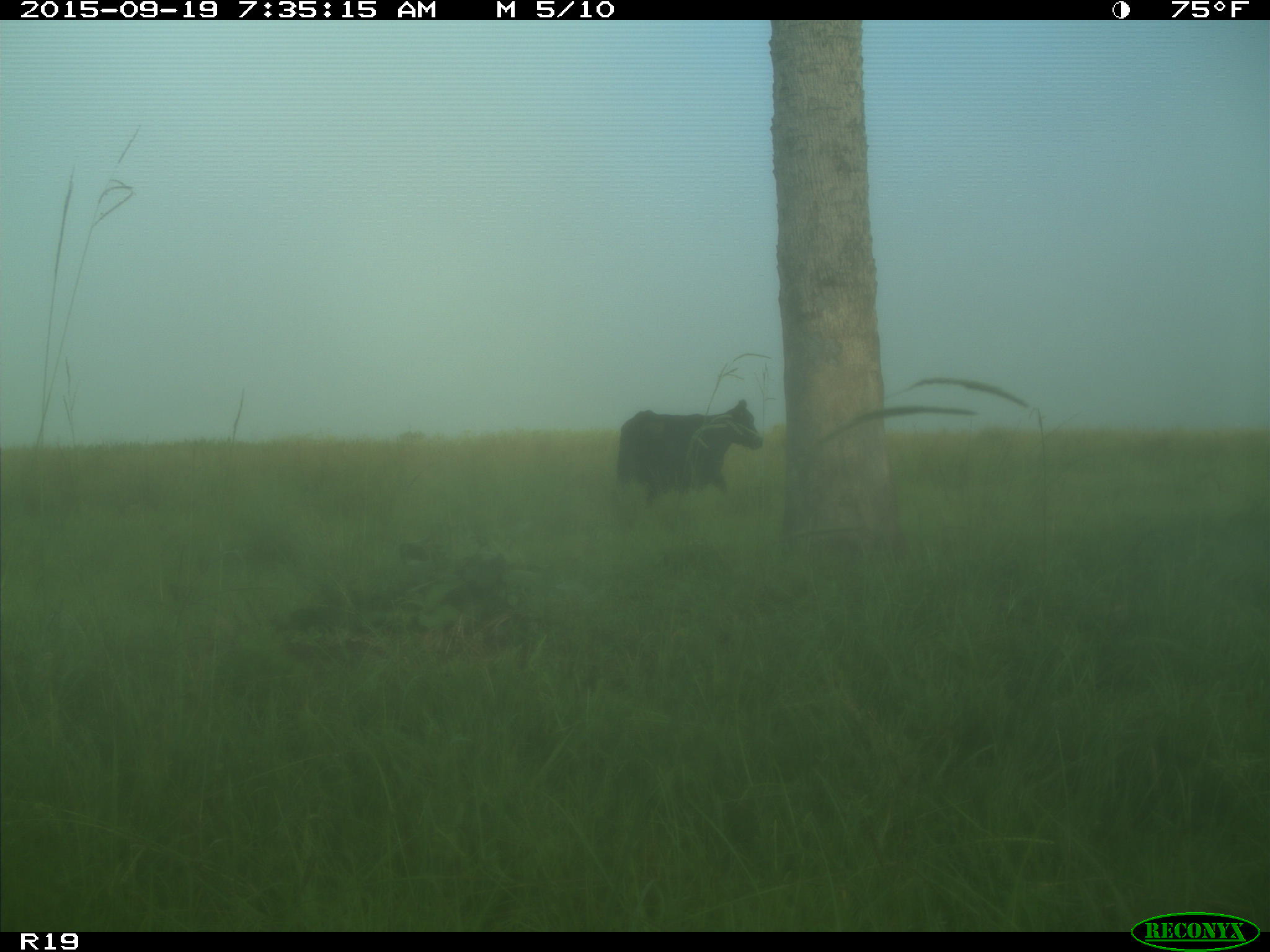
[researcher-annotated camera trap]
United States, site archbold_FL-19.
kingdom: Animalia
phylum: Chordata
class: Mammalia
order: Artiodactyla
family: Bovidae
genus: Bos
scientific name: Bos taurus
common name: domestic cow